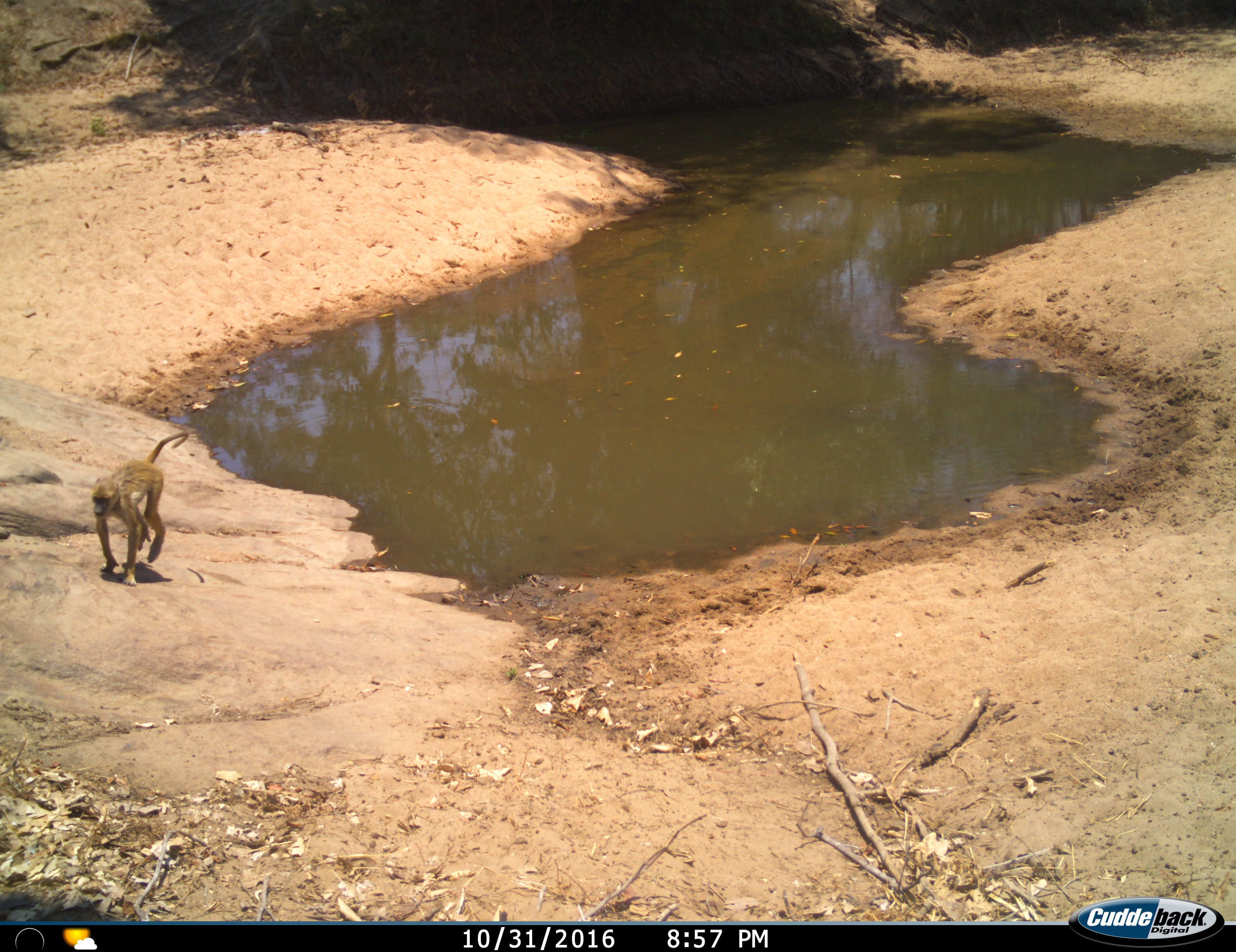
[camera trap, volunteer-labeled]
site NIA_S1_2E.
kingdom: Animalia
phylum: Chordata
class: Mammalia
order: Primates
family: Cercopithecidae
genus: Papio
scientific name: Papio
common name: baboon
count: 1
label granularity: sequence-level